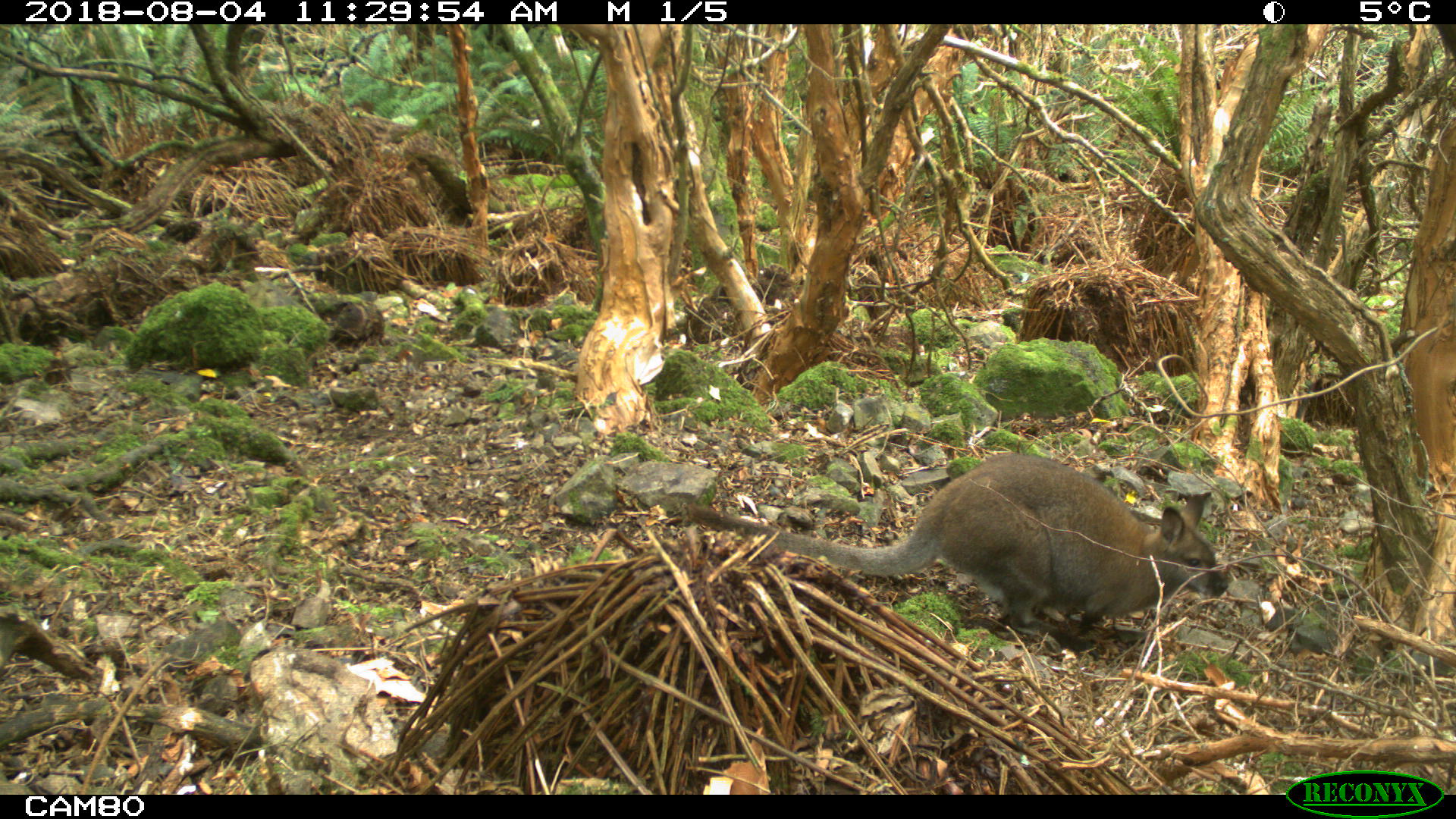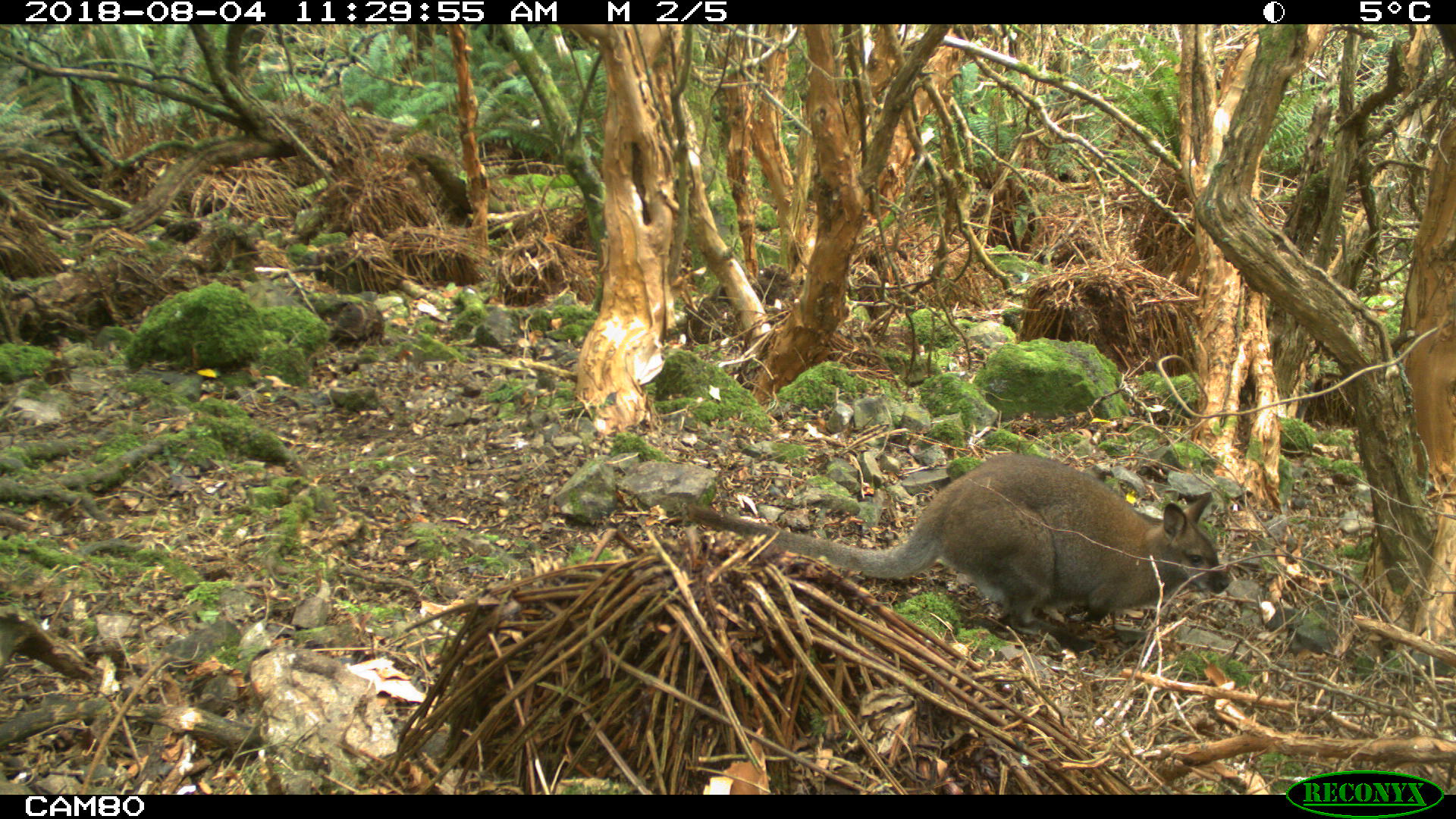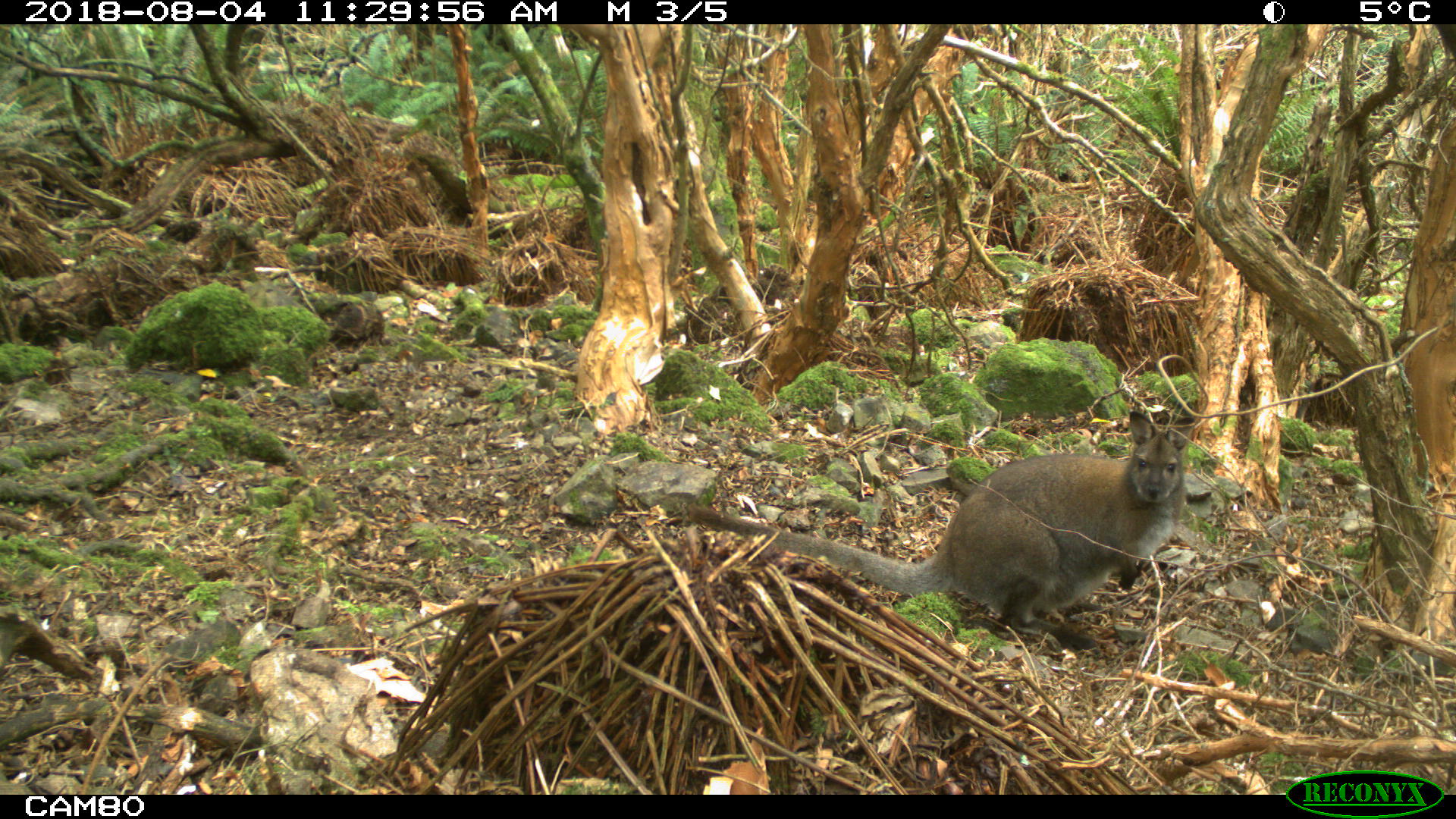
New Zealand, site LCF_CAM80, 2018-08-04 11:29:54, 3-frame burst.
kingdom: Animalia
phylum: Chordata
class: Mammalia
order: Diprotodontia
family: Macropodidae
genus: Notamacropus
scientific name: Notamacropus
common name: wallaby